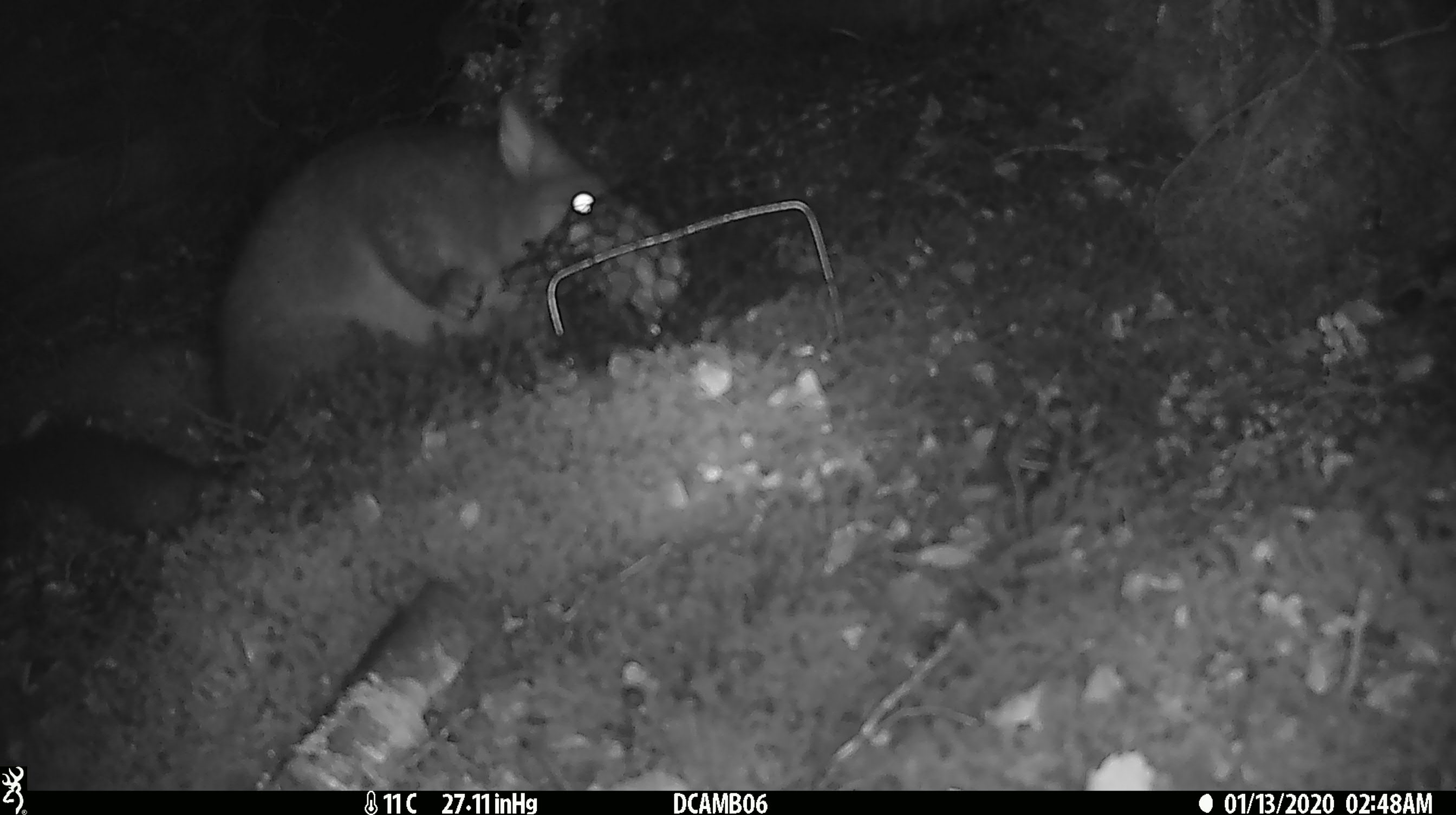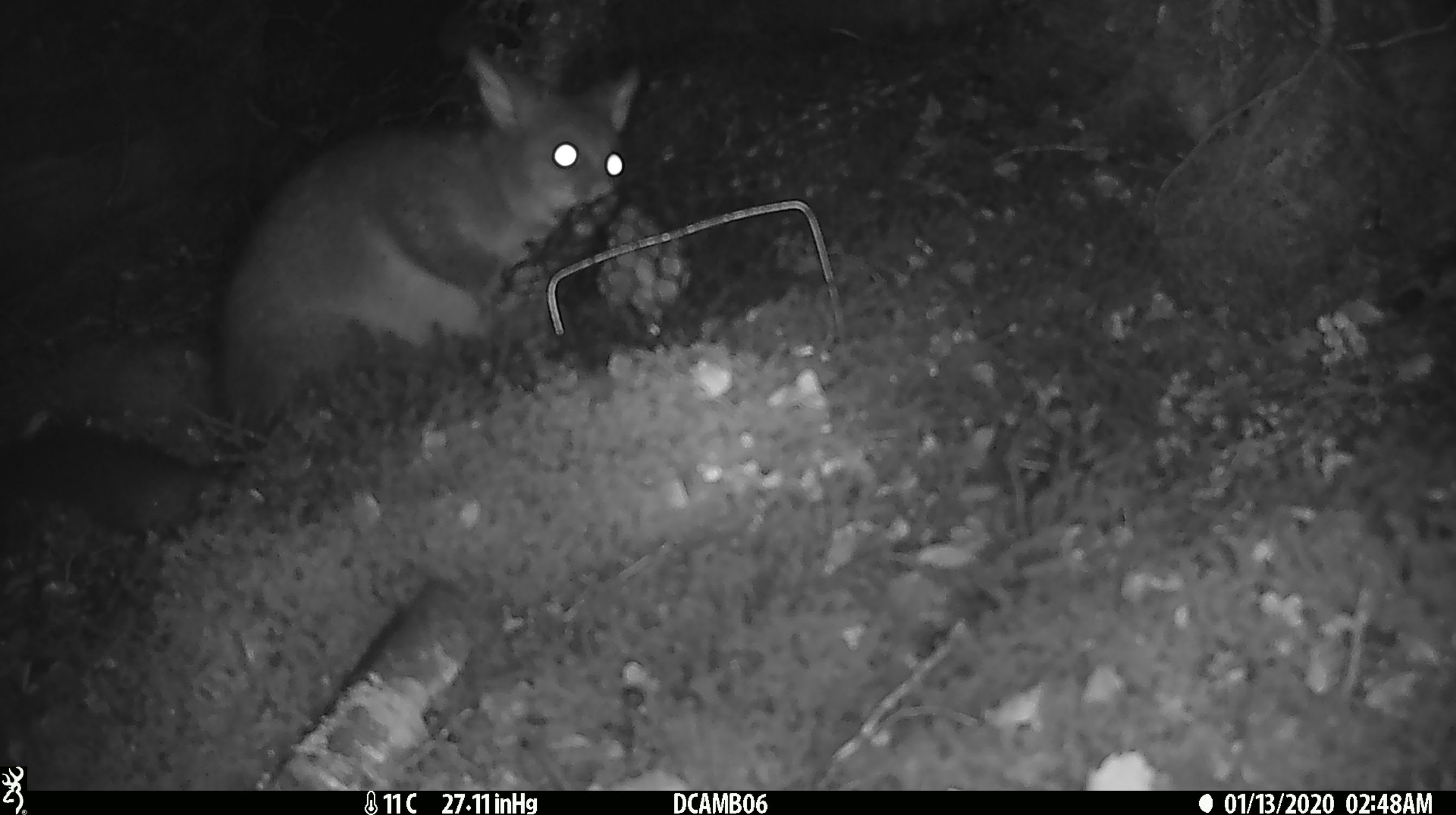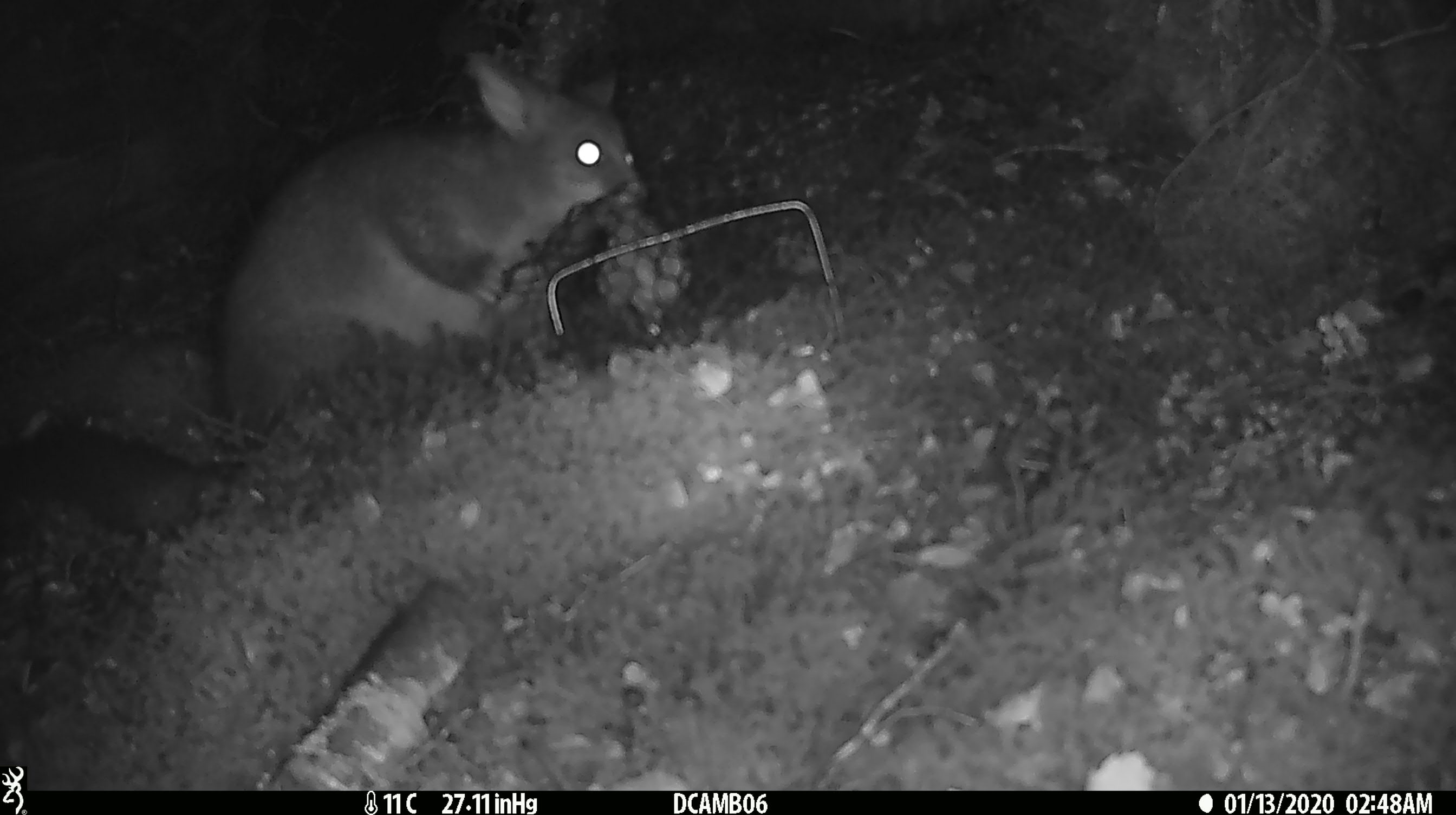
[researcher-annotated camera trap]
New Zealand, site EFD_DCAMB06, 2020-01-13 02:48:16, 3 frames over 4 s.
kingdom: Animalia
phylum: Chordata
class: Mammalia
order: Diprotodontia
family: Phalangeridae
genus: Trichosurus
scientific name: Trichosurus vulpecula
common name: common brushtail possum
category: possum